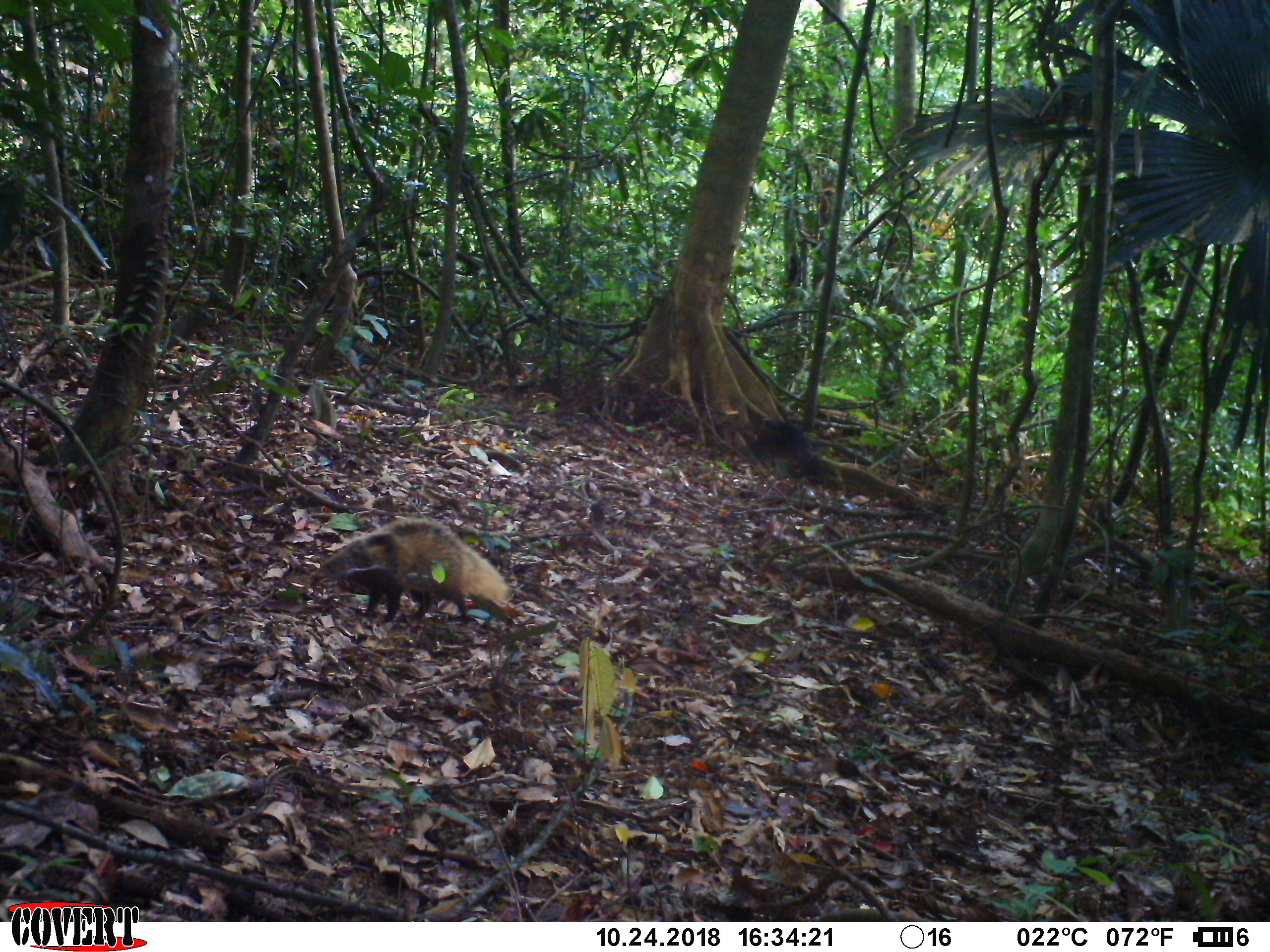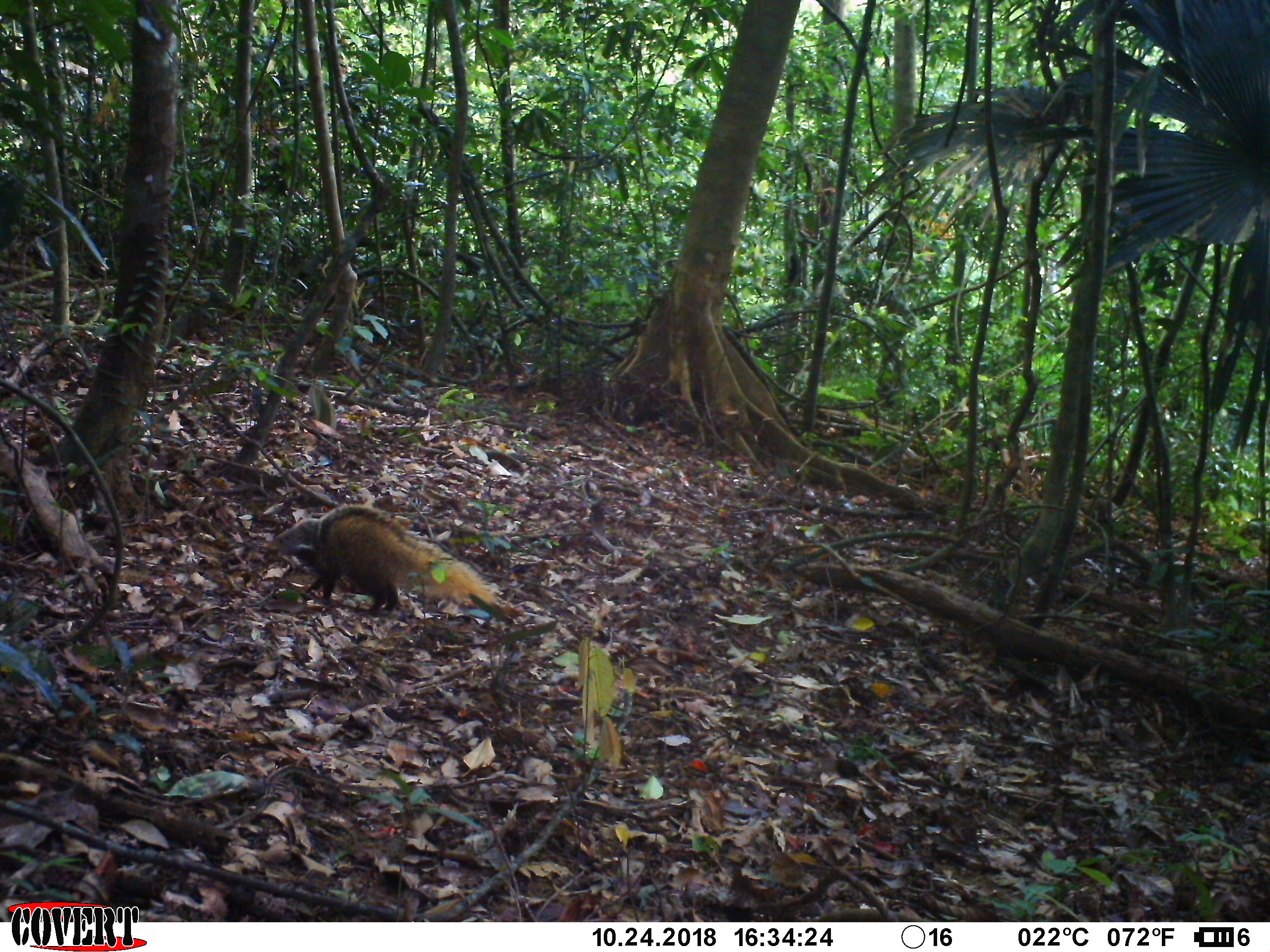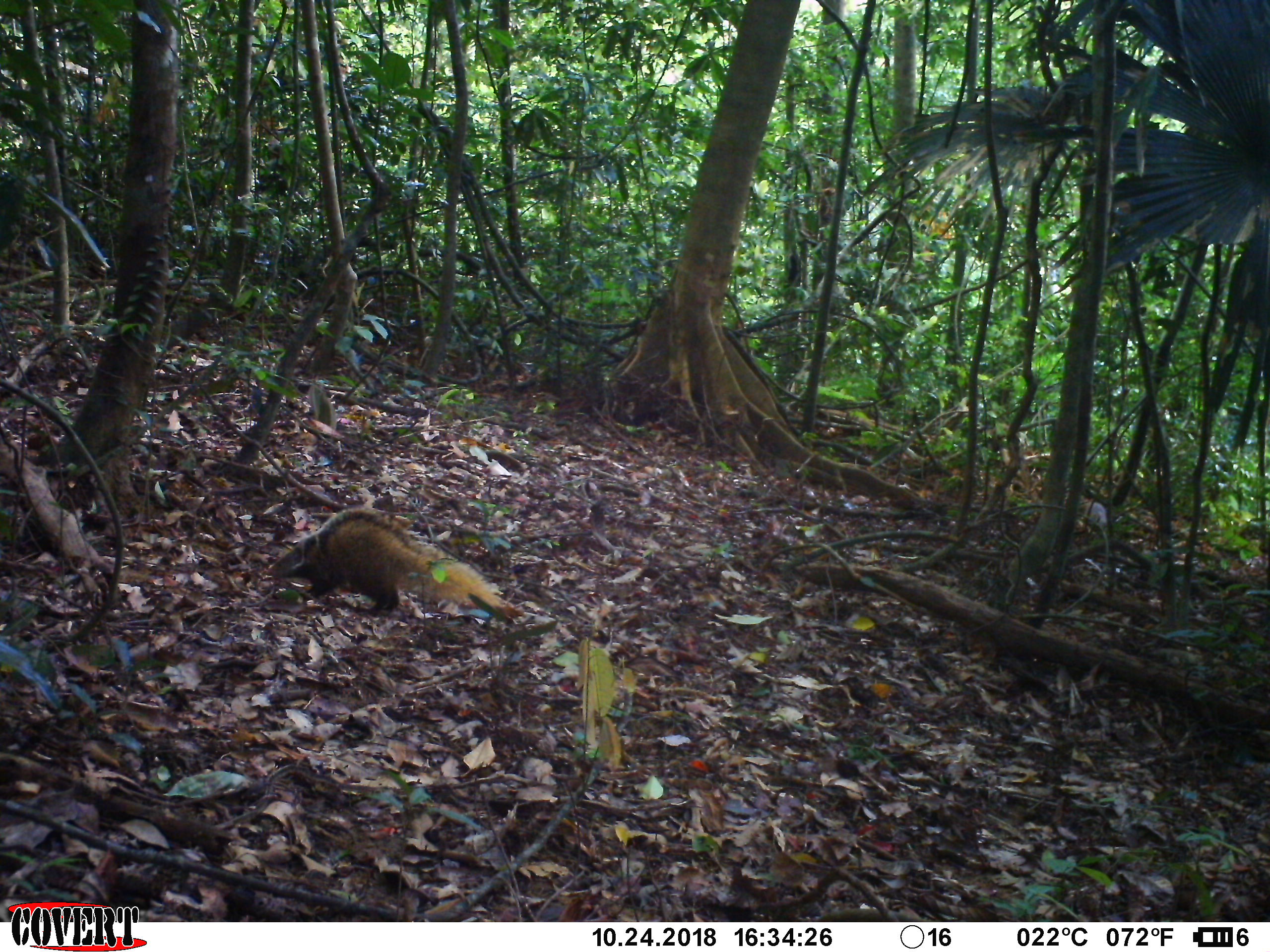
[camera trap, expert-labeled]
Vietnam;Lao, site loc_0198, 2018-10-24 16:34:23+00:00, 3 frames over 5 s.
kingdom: Animalia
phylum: Chordata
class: Mammalia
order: Carnivora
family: Herpestidae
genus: Urva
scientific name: Urva urva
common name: crab-eating mongoose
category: crab eating mongoose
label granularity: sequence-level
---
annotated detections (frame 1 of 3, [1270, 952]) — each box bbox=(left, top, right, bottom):
crab eating mongoose: bbox=(309, 516, 514, 623); bbox=(754, 419, 821, 473)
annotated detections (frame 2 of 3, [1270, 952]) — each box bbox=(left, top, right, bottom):
crab eating mongoose: bbox=(263, 504, 499, 616)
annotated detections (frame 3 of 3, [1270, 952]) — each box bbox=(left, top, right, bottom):
crab eating mongoose: bbox=(266, 506, 503, 617)